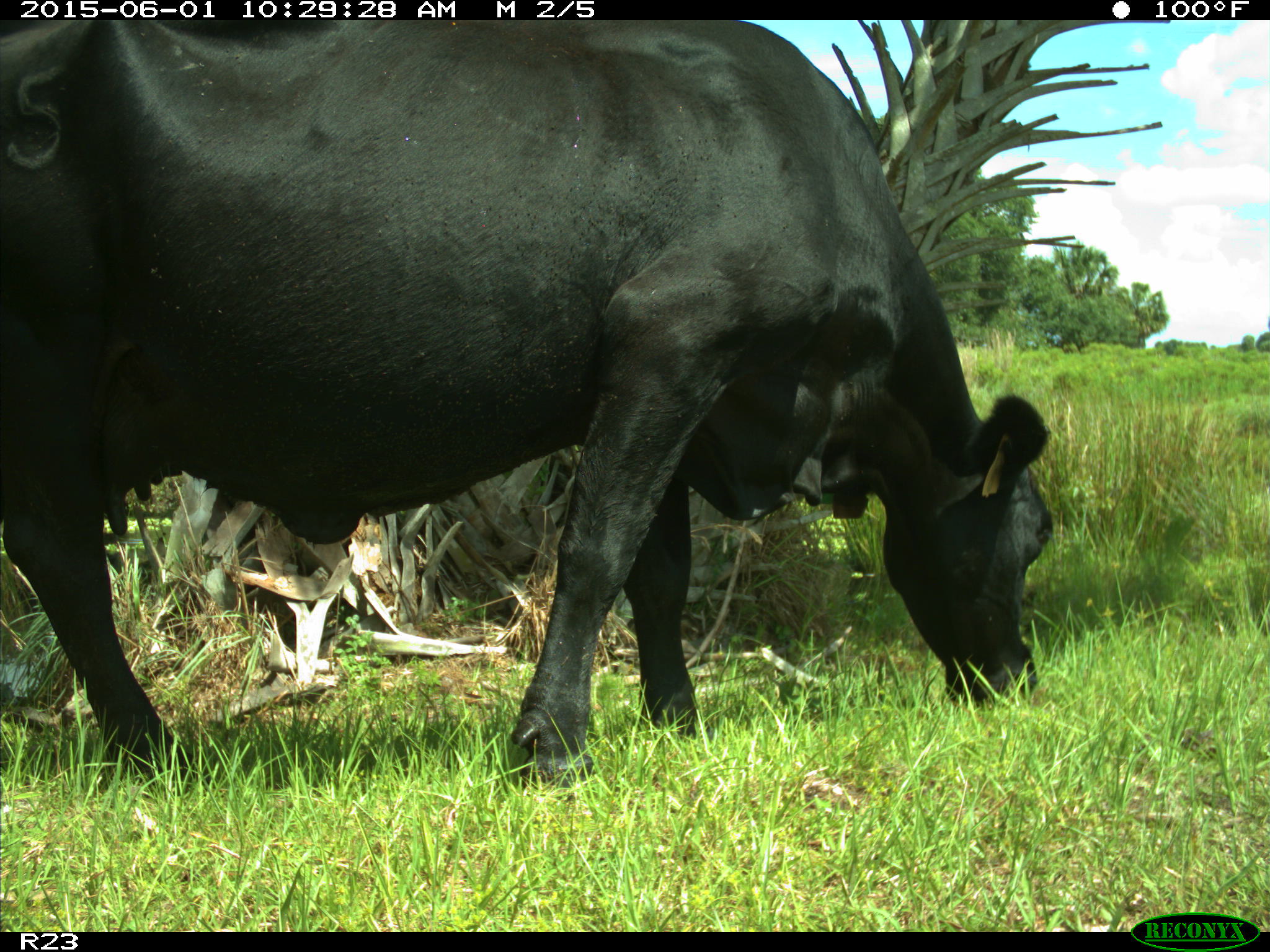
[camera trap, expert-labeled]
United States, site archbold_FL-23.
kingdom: Animalia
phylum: Chordata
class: Mammalia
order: Artiodactyla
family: Bovidae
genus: Bos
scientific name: Bos taurus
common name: domestic cow